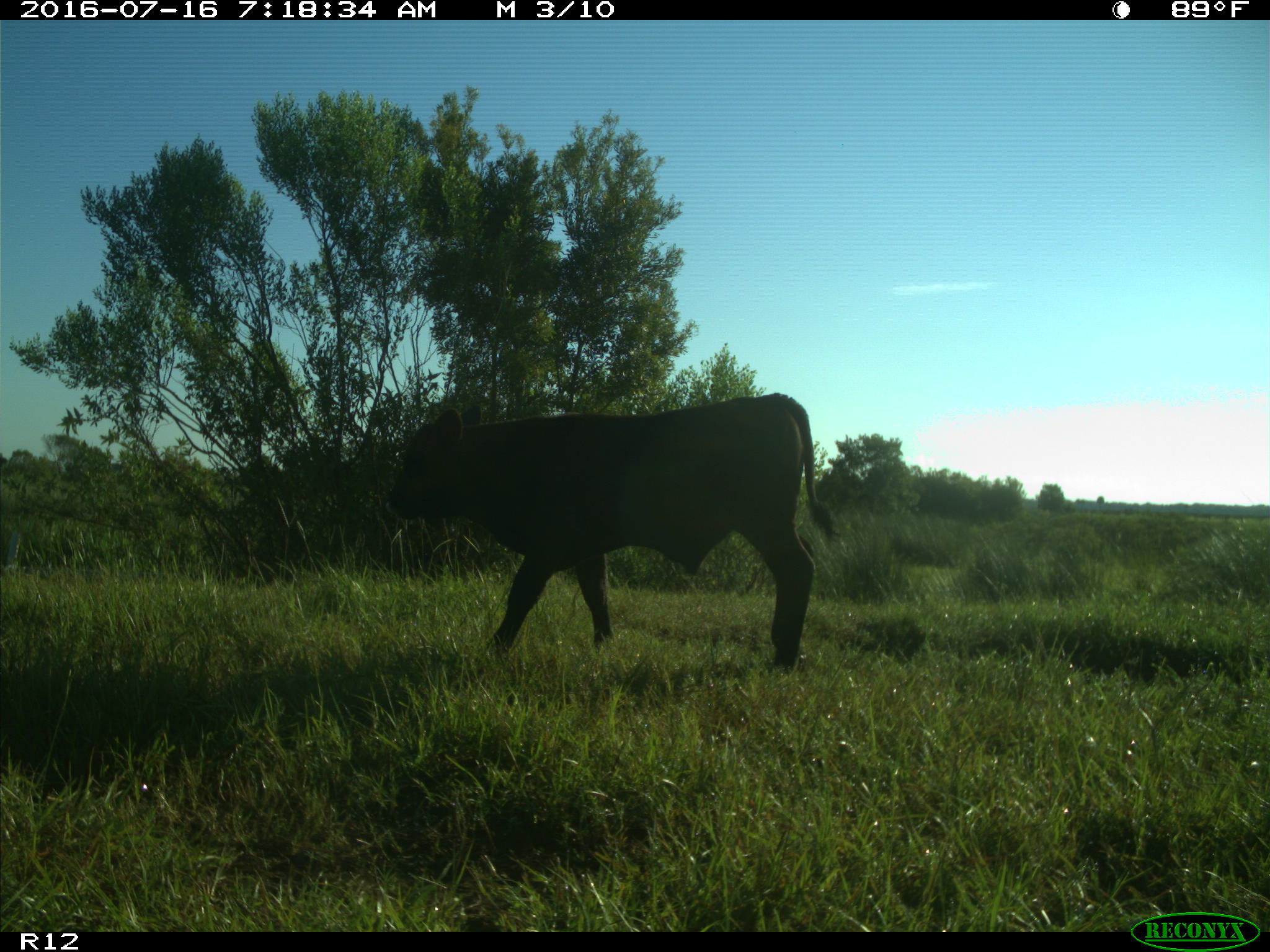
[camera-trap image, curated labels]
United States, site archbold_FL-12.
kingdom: Animalia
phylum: Chordata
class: Mammalia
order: Artiodactyla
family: Bovidae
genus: Bos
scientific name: Bos taurus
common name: domestic cow